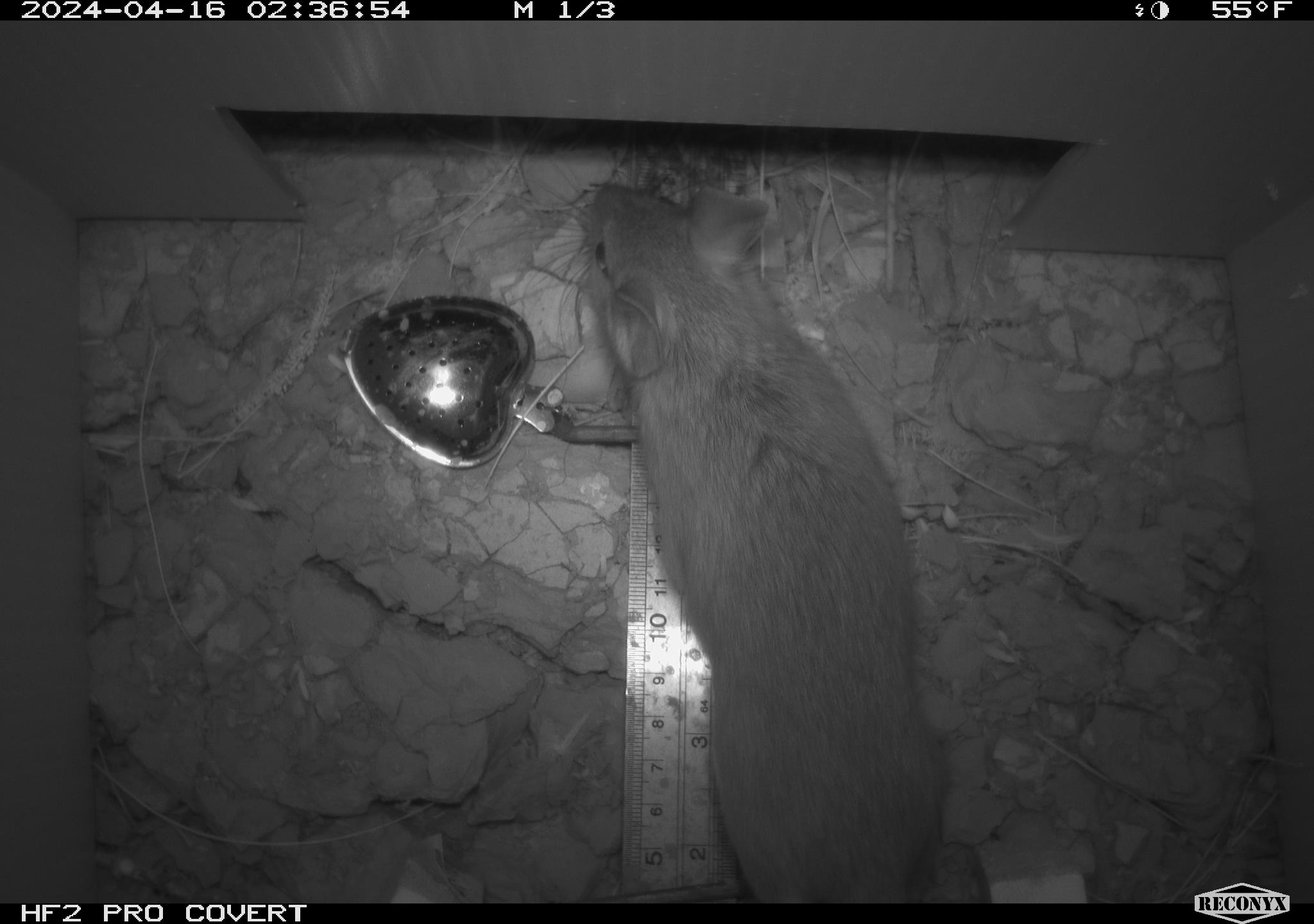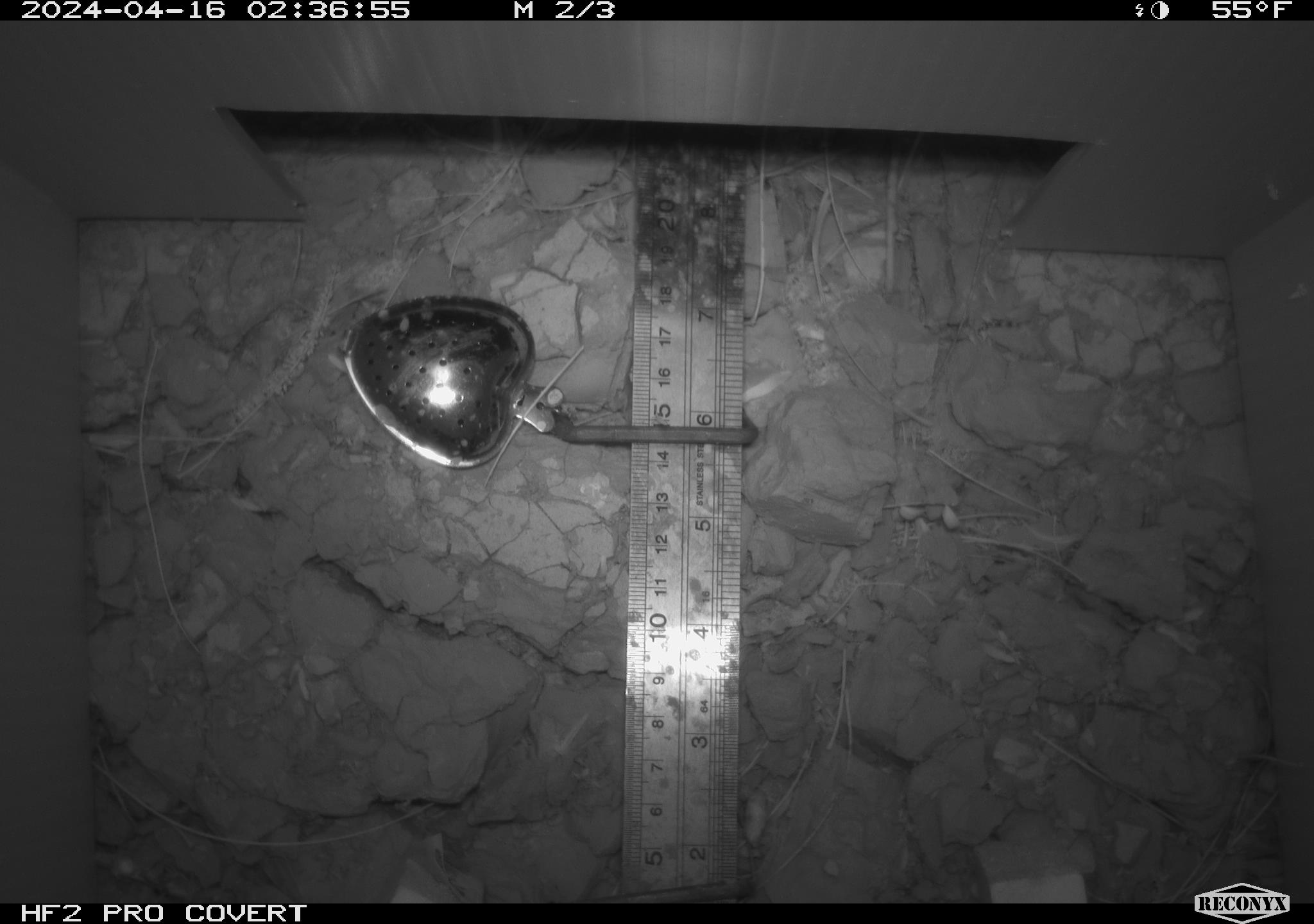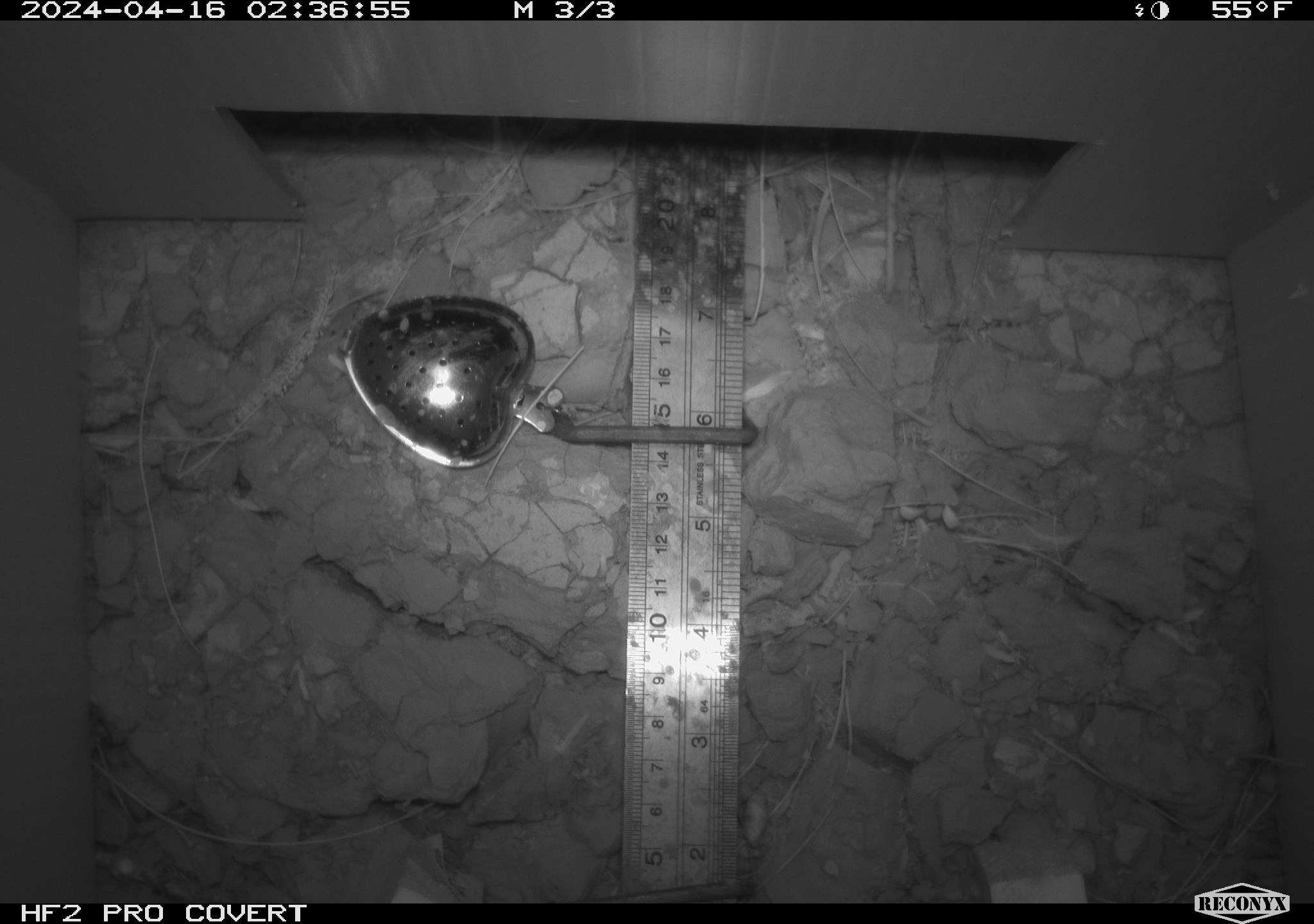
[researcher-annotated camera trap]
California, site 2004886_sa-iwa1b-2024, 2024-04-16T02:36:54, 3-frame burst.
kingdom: Animalia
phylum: Chordata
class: Mammalia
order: Rodentia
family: Cricetidae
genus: Neotoma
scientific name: Neotoma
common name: pack rat or woodrat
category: neotoma species